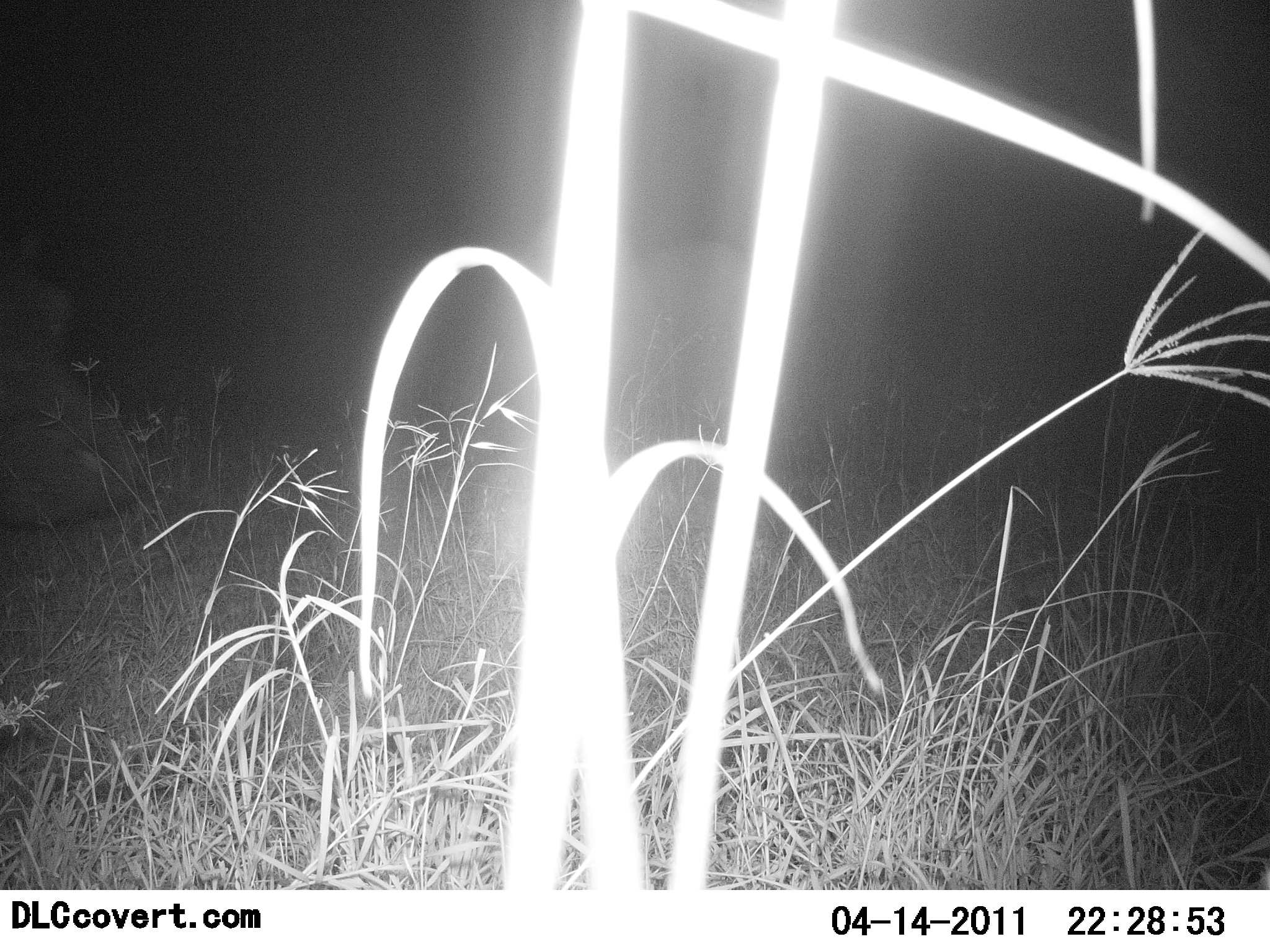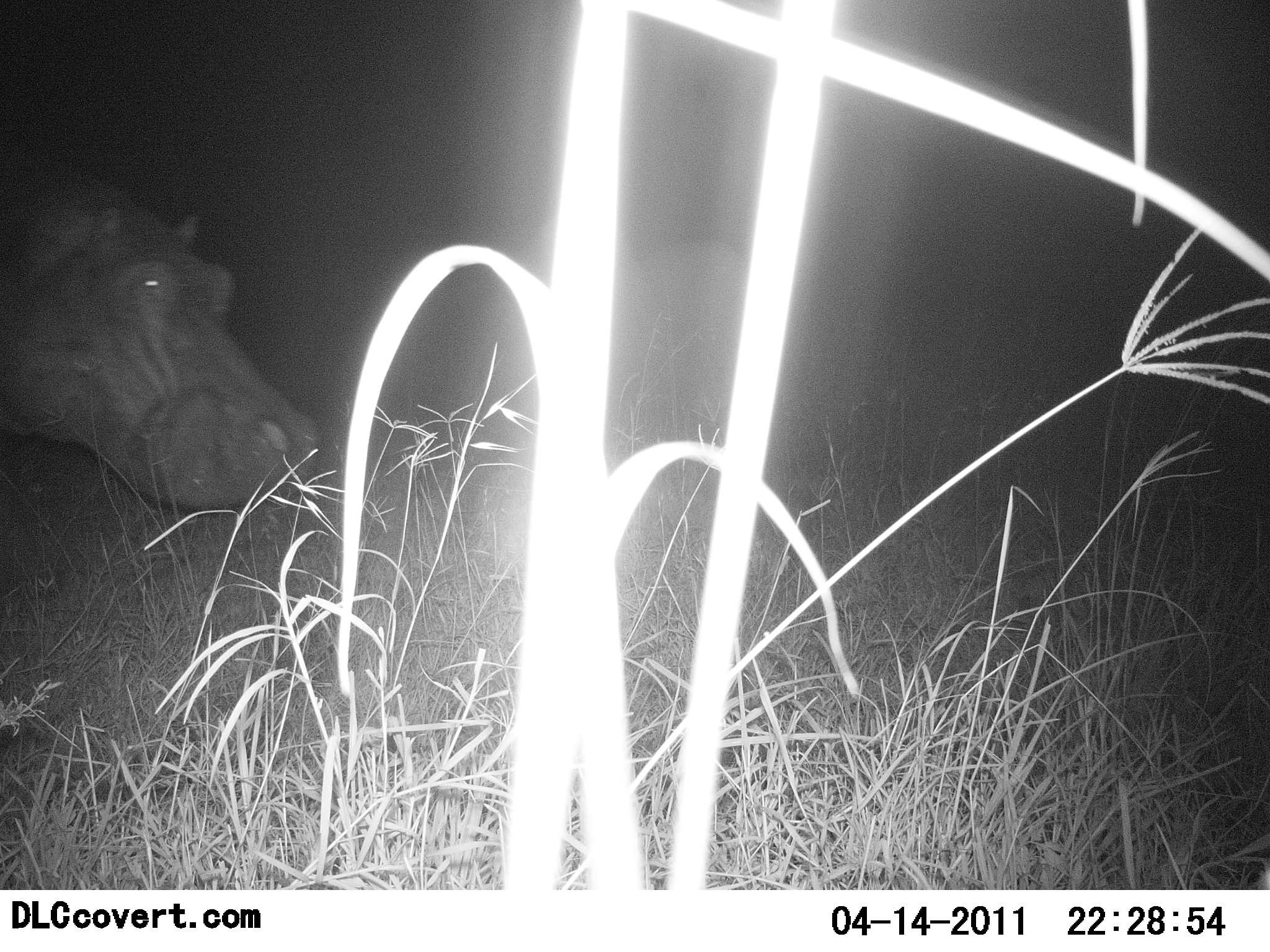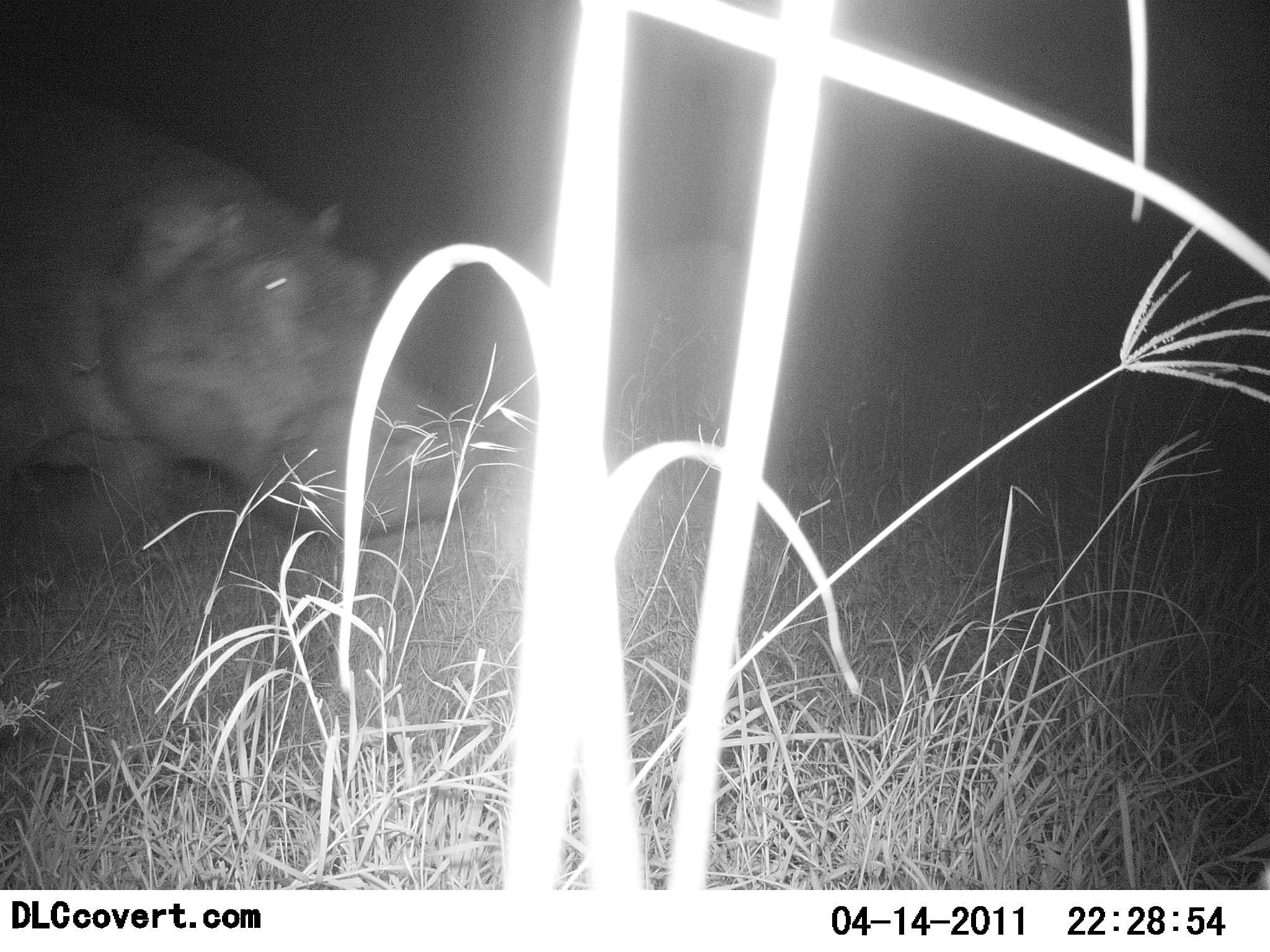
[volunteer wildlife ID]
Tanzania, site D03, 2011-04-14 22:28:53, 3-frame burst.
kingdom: Animalia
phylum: Chordata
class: Mammalia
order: Artiodactyla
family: Hippopotamidae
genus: Hippopotamus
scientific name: Hippopotamus amphibius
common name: hippopotamus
Hippopotamus (Hippopotamus amphibius), count 1. Behavior (volunteer vote fractions): standing 0%, resting 0%, moving 100%, interacting 0%. Young present (vote fraction): 0%. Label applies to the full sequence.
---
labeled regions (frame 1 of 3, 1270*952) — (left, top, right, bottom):
animal: (0, 282, 154, 535)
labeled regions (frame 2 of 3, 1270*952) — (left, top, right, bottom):
animal: (0, 182, 325, 514)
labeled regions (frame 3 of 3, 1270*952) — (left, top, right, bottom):
animal: (0, 112, 493, 555)